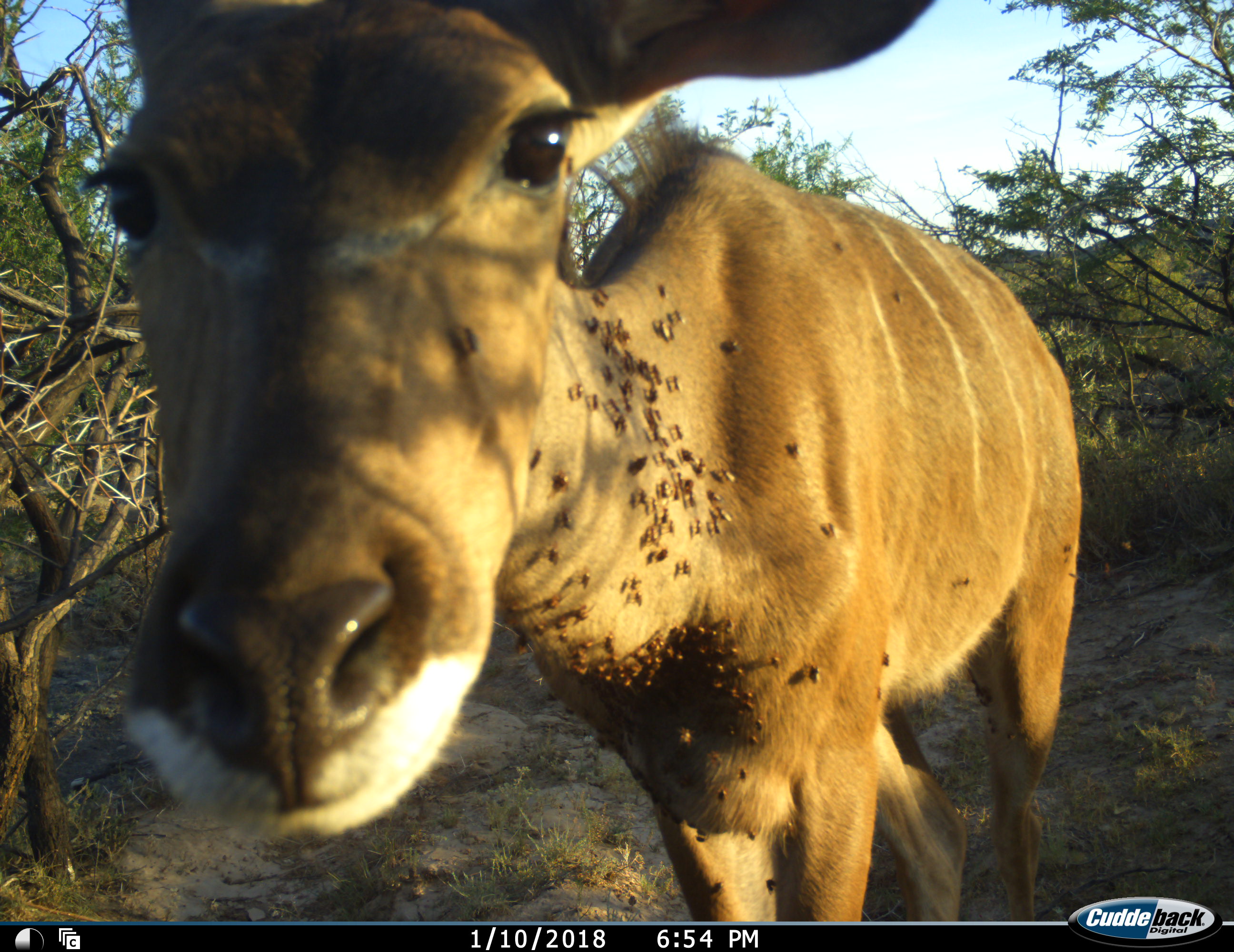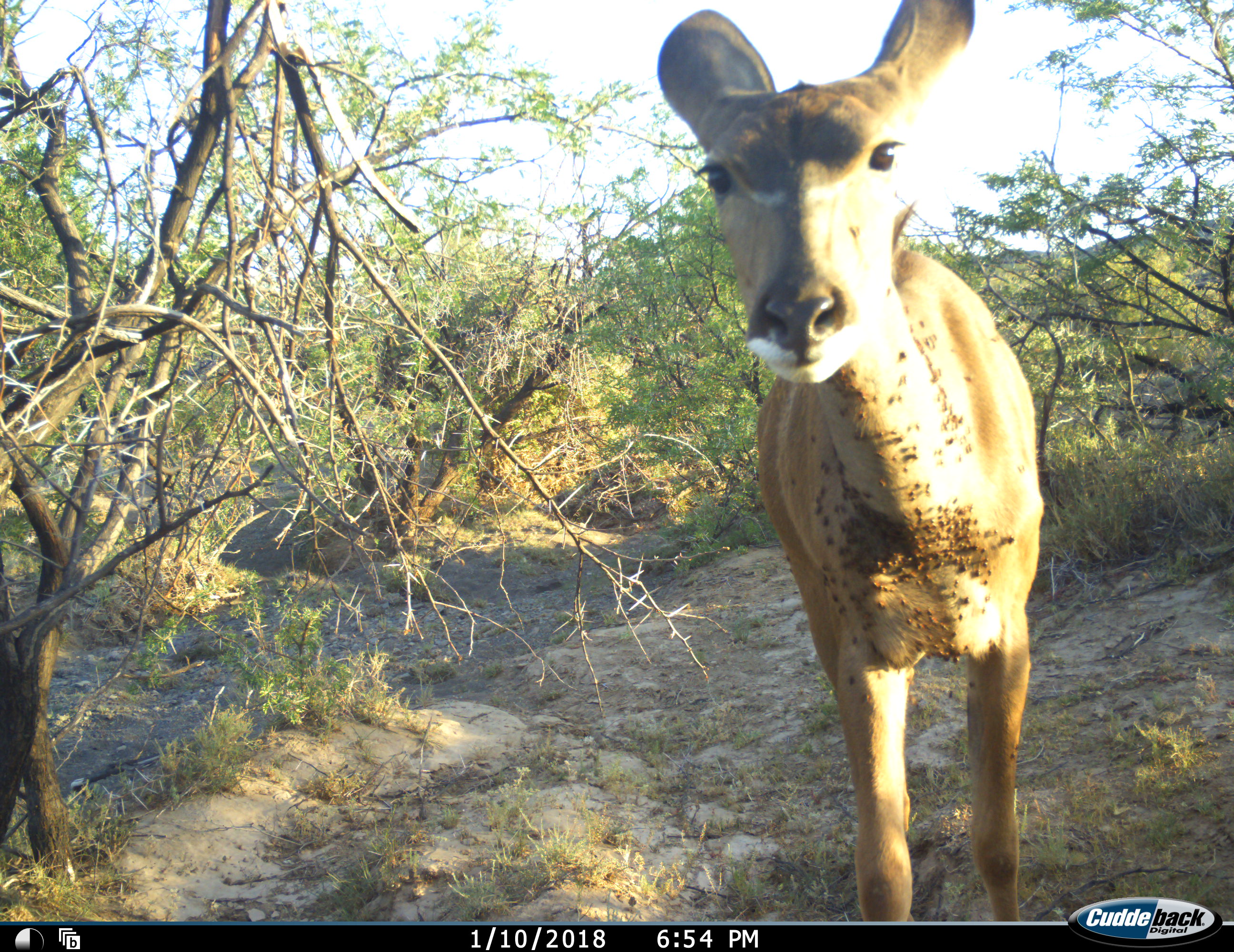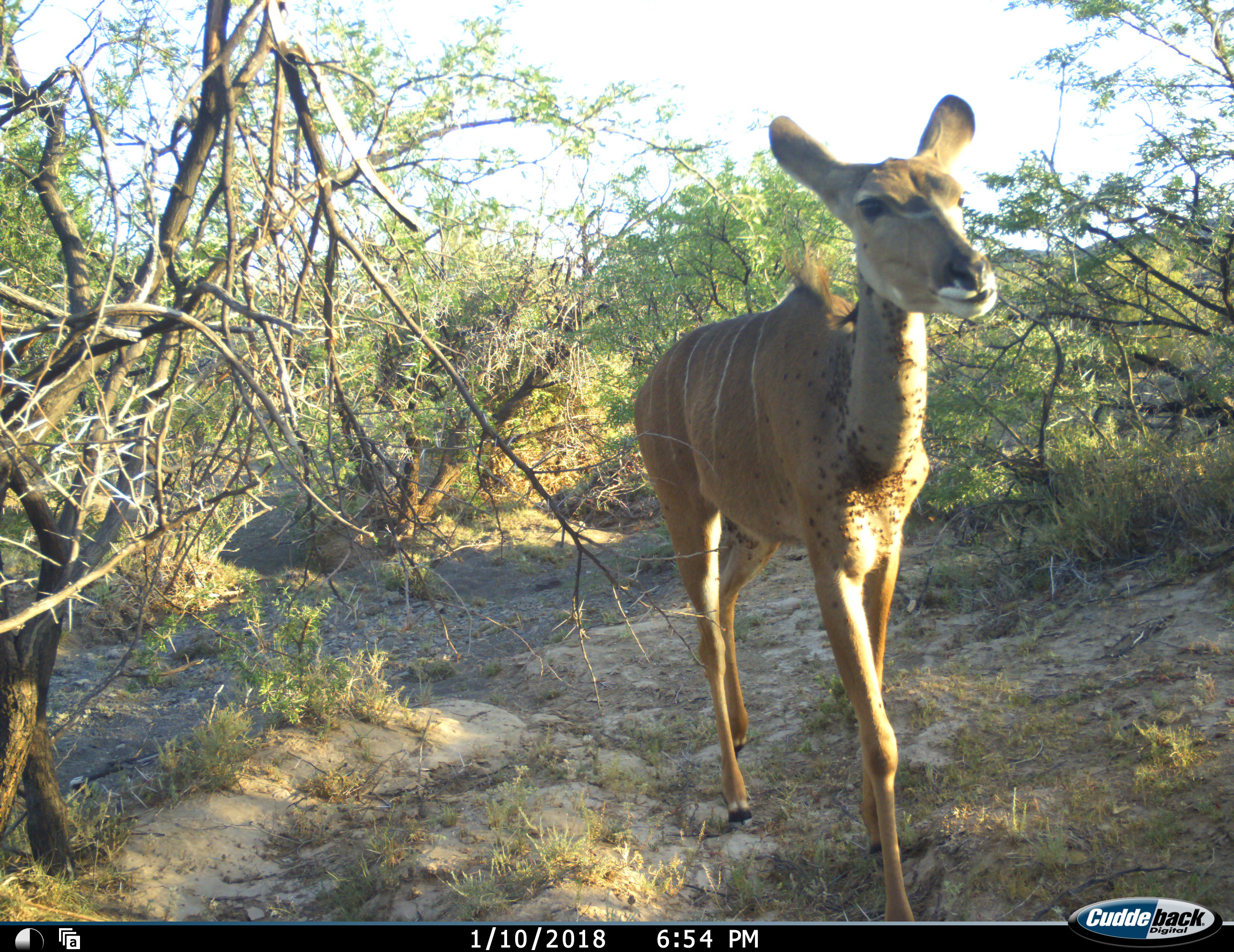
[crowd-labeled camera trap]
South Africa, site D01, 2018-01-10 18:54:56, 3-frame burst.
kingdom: Animalia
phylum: Chordata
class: Mammalia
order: Artiodactyla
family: Bovidae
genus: Tragelaphus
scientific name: Tragelaphus strepsiceros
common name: greater kudu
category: kudu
Kudu (greater kudu) (Tragelaphus strepsiceros), count 1. Behavior (volunteer vote fractions): standing 44%, resting 11%, moving 56%, interacting 0%. Young present (vote fraction): 11%. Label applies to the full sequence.